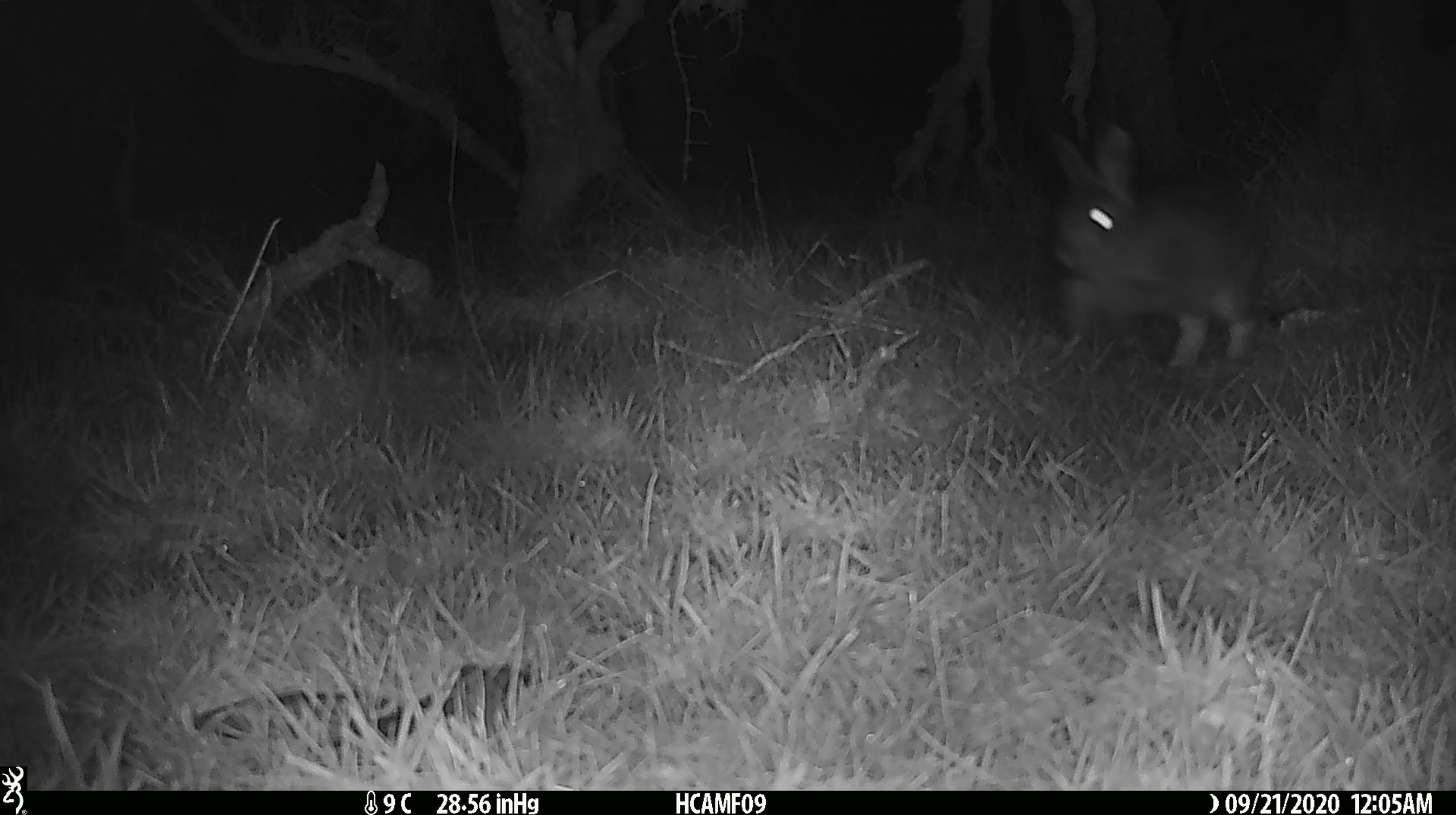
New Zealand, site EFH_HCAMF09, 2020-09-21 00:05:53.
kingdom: Animalia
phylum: Chordata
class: Mammalia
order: Lagomorpha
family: Leporidae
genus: Oryctolagus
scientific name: Oryctolagus cuniculus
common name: european rabbit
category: rabbit